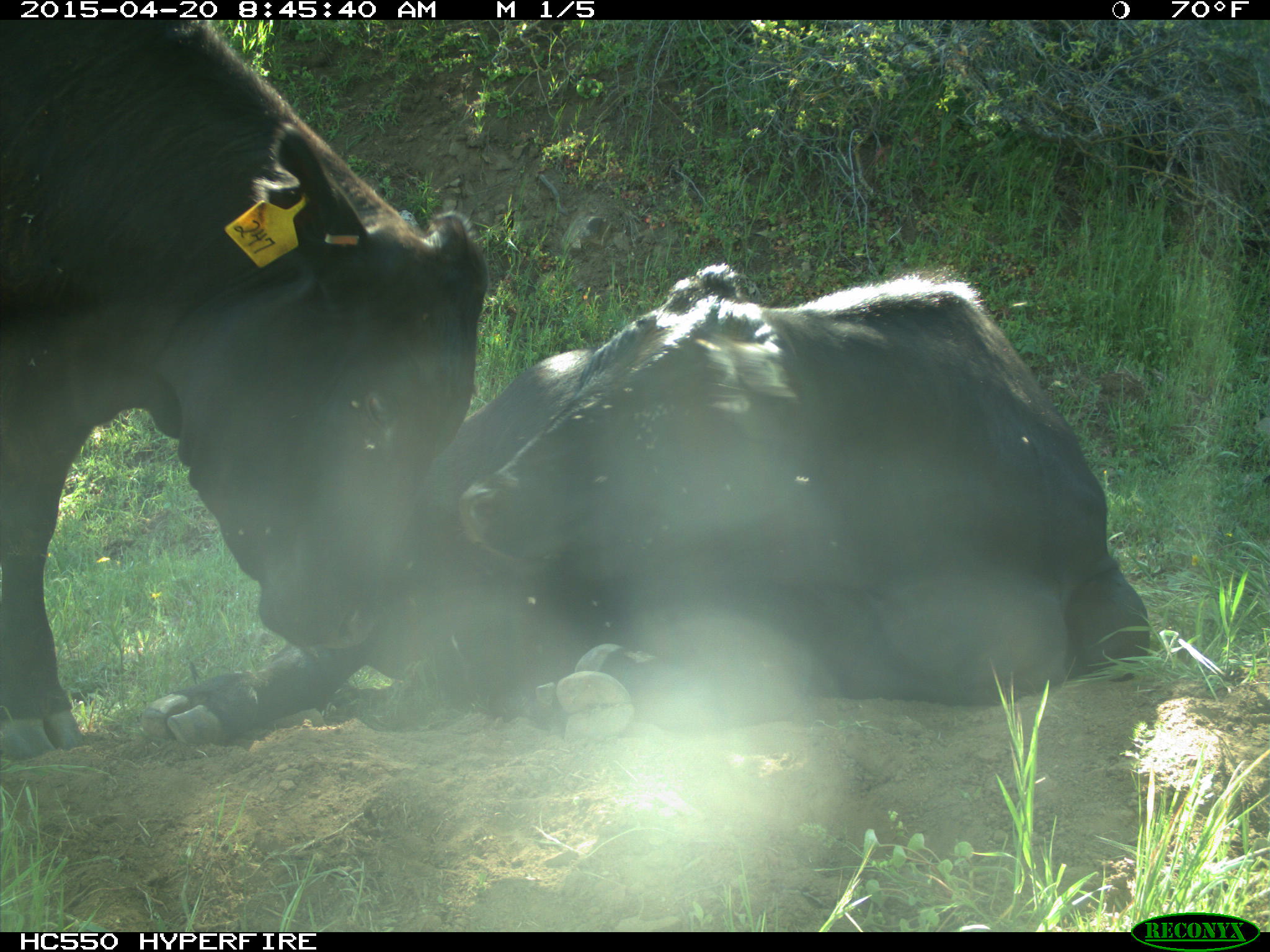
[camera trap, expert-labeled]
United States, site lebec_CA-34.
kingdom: Animalia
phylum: Chordata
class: Mammalia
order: Artiodactyla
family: Bovidae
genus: Bos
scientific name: Bos taurus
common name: domestic cow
Bos taurus (domestic cow).